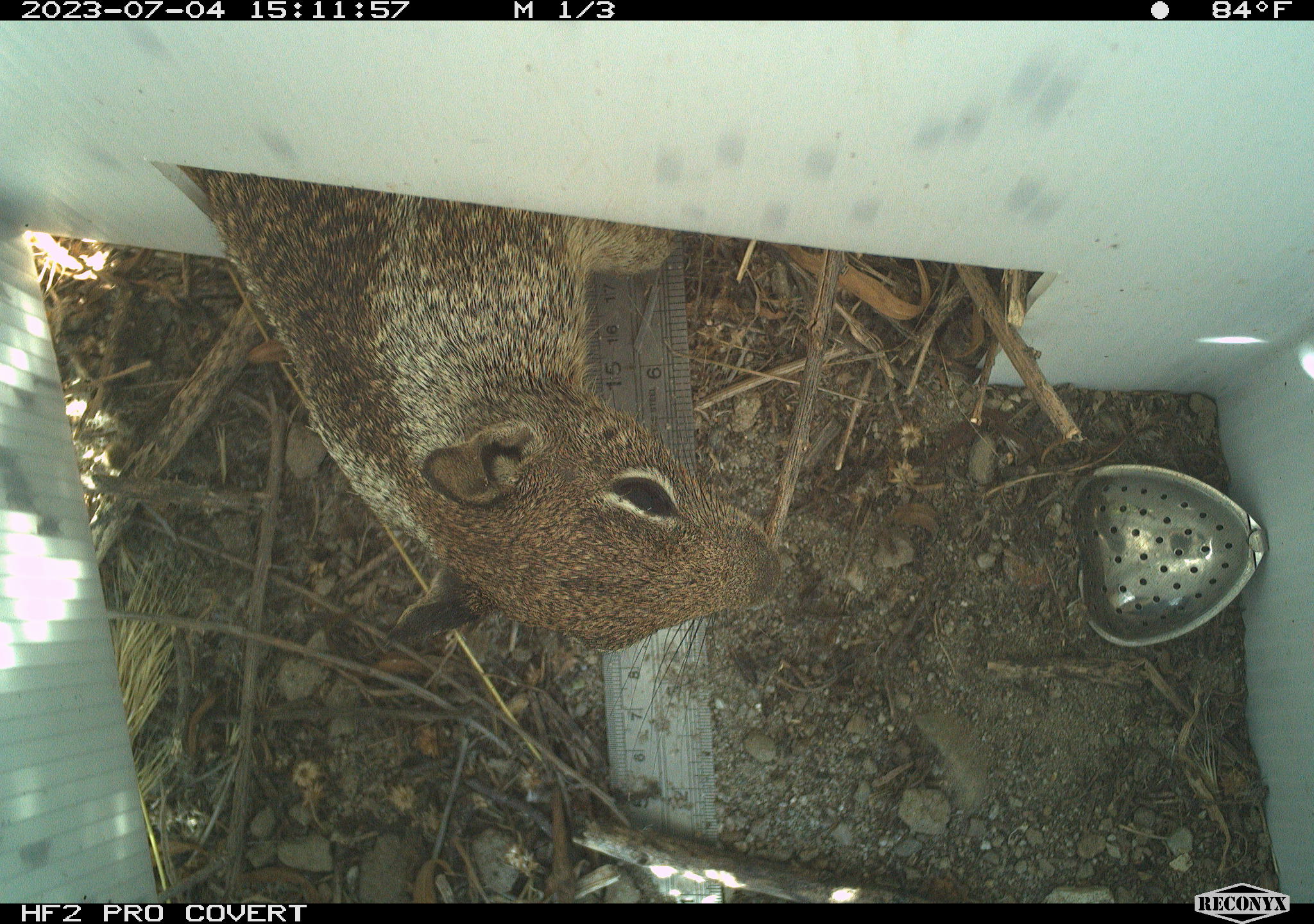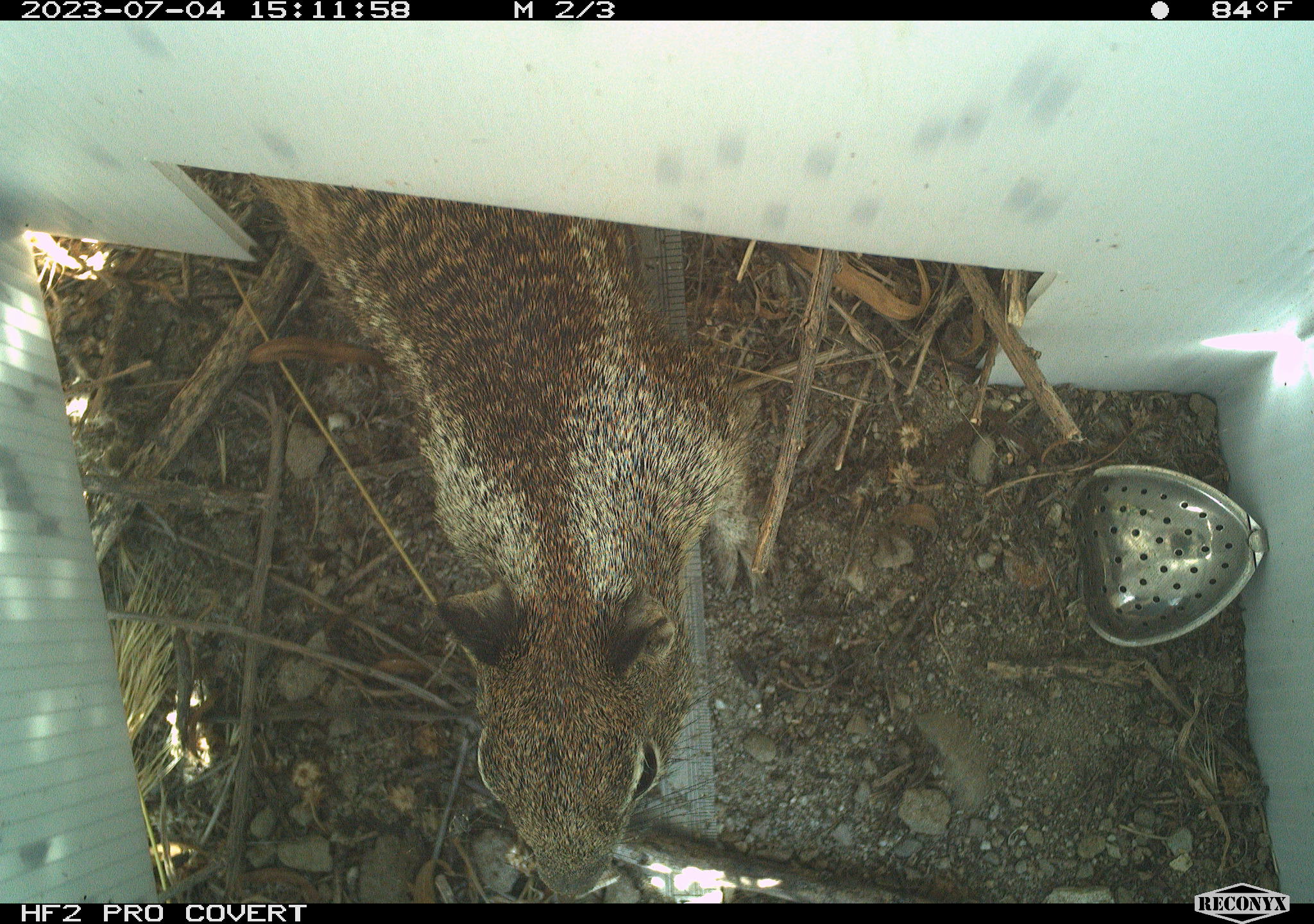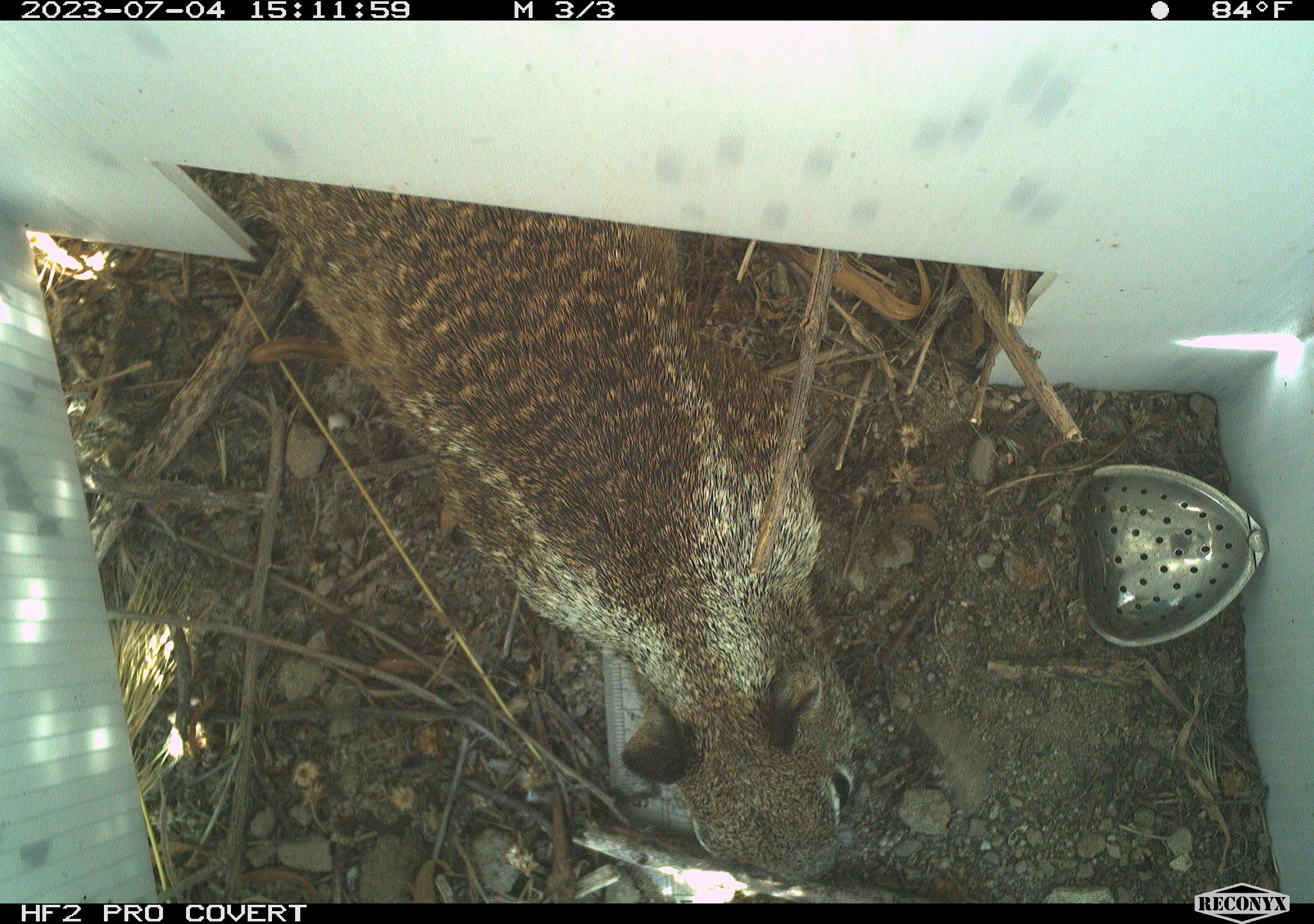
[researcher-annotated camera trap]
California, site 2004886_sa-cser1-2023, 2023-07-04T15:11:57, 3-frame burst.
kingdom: Animalia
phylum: Chordata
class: Mammalia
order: Rodentia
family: Sciuridae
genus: Otospermophilus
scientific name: Otospermophilus beecheyi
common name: california ground squirrel